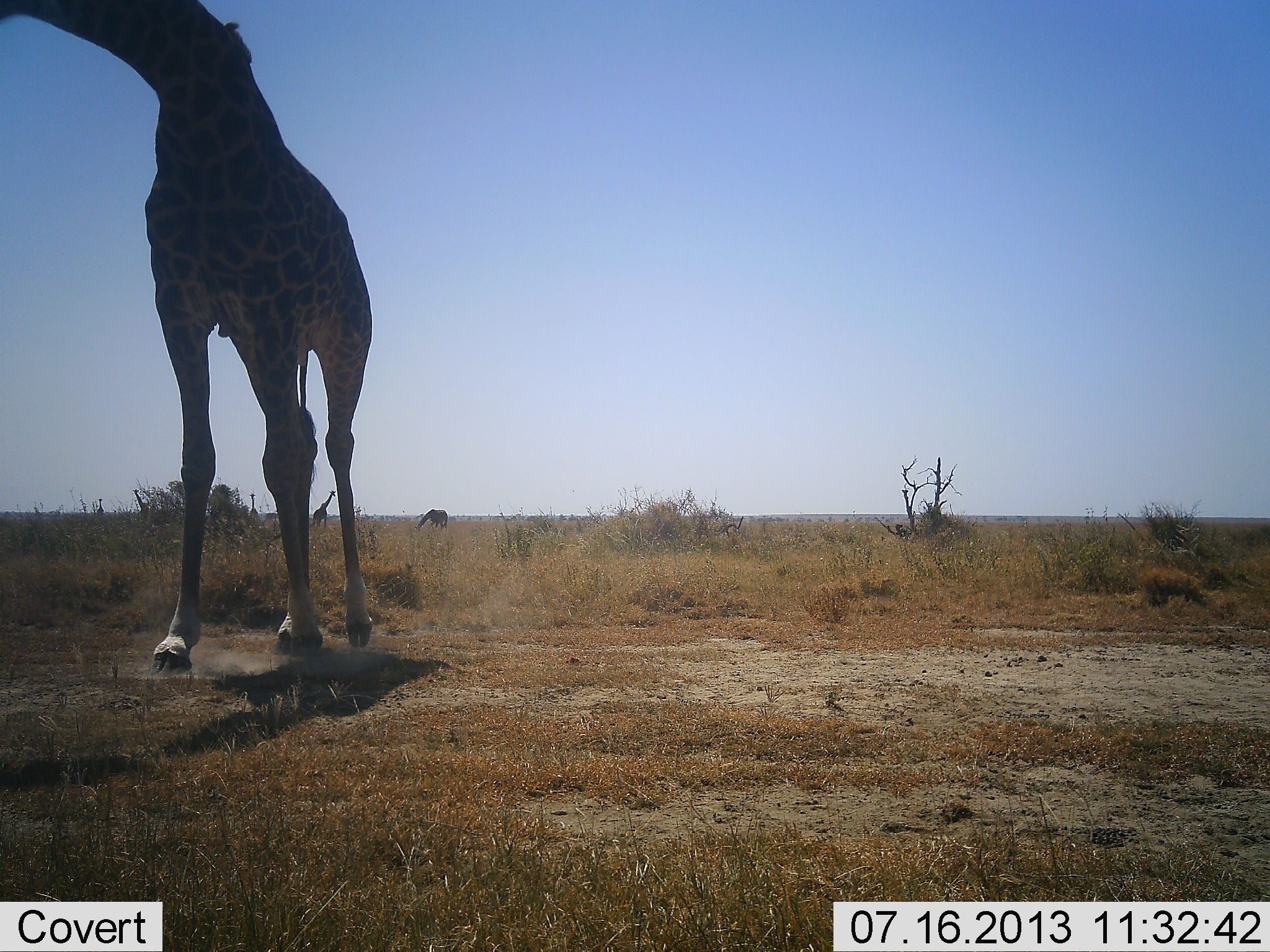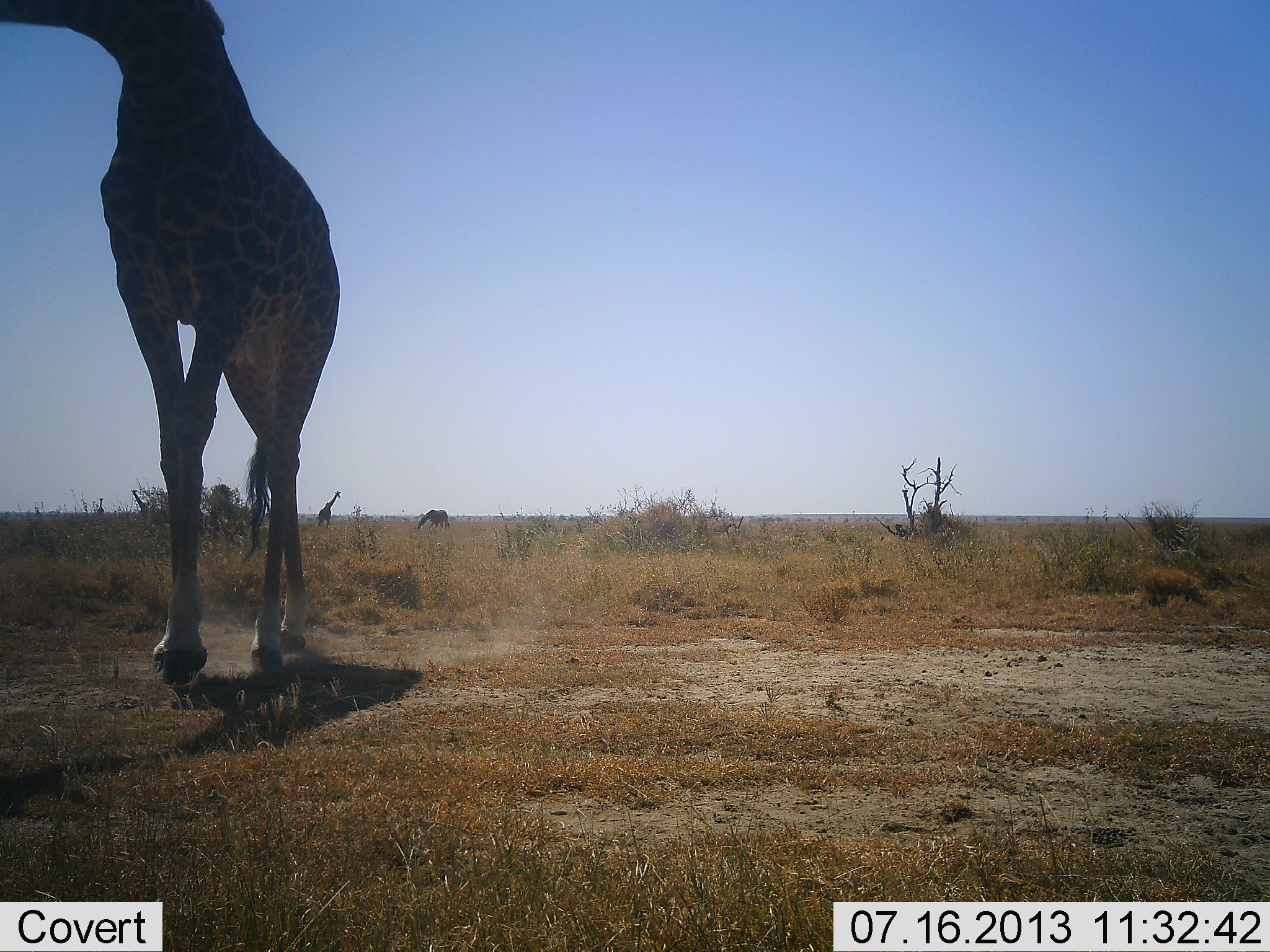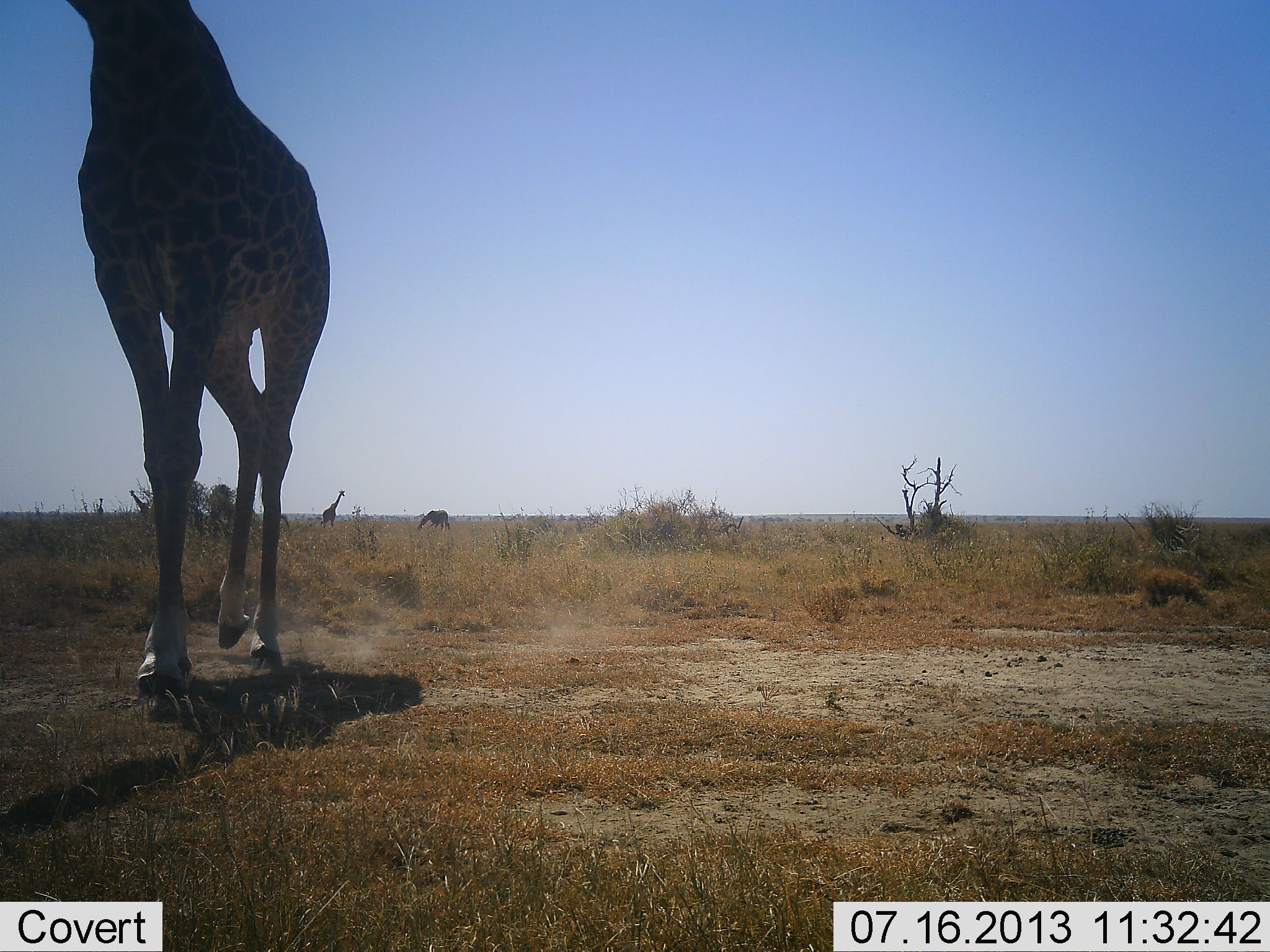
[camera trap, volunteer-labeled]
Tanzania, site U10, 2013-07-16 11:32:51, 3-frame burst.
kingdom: Animalia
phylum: Chordata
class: Mammalia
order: Artiodactyla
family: Giraffidae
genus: Giraffa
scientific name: Giraffa camelopardalis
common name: giraffe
Giraffe (Giraffa camelopardalis), count 3. Behavior (volunteer vote fractions): standing 56%, resting 0%, moving 83%, interacting 0%. Young present (vote fraction): 0%. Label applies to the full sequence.